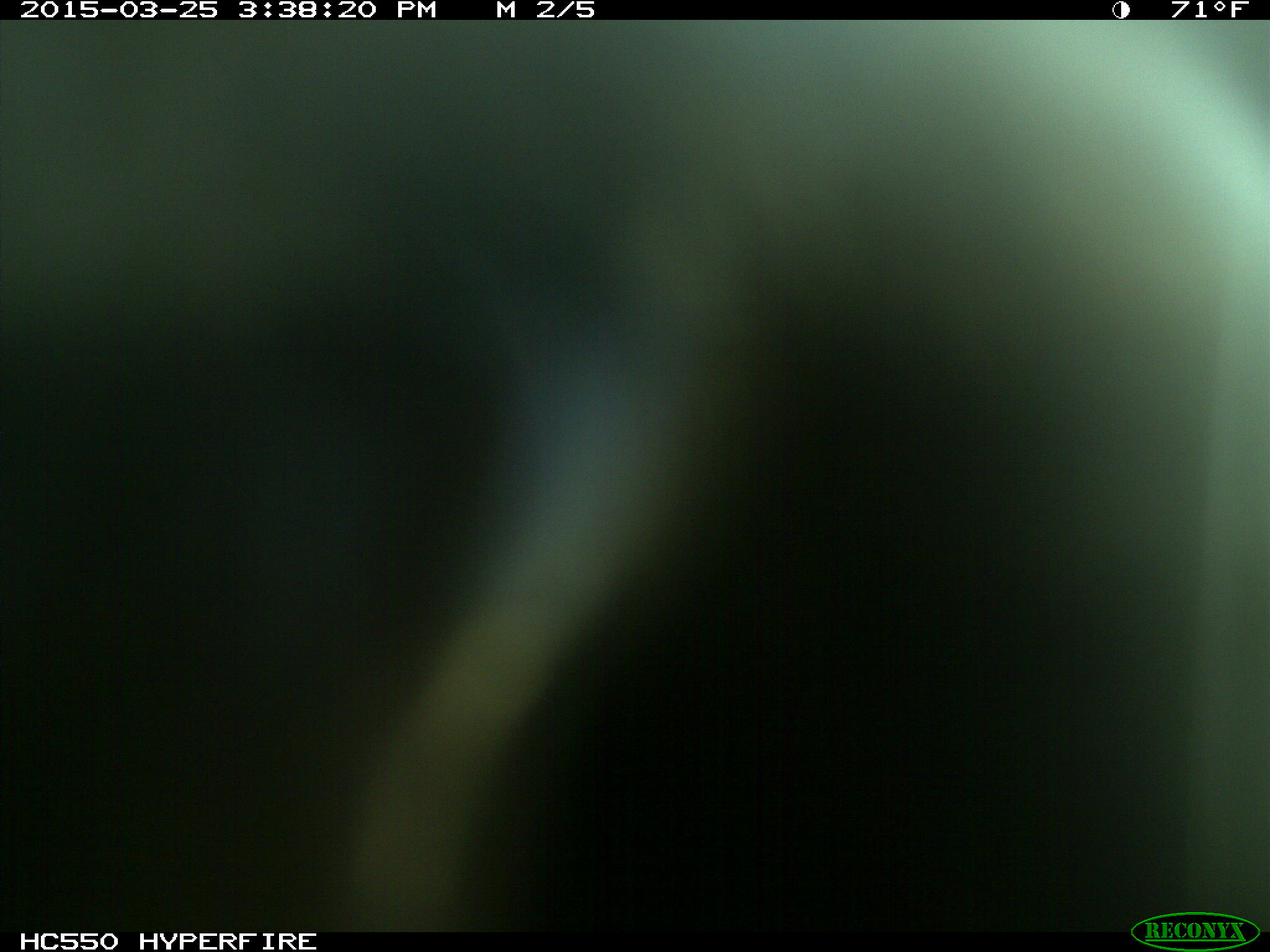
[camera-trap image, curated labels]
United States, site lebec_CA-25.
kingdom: Animalia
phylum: Chordata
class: Mammalia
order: Artiodactyla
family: Bovidae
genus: Bos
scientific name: Bos taurus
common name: domestic cow